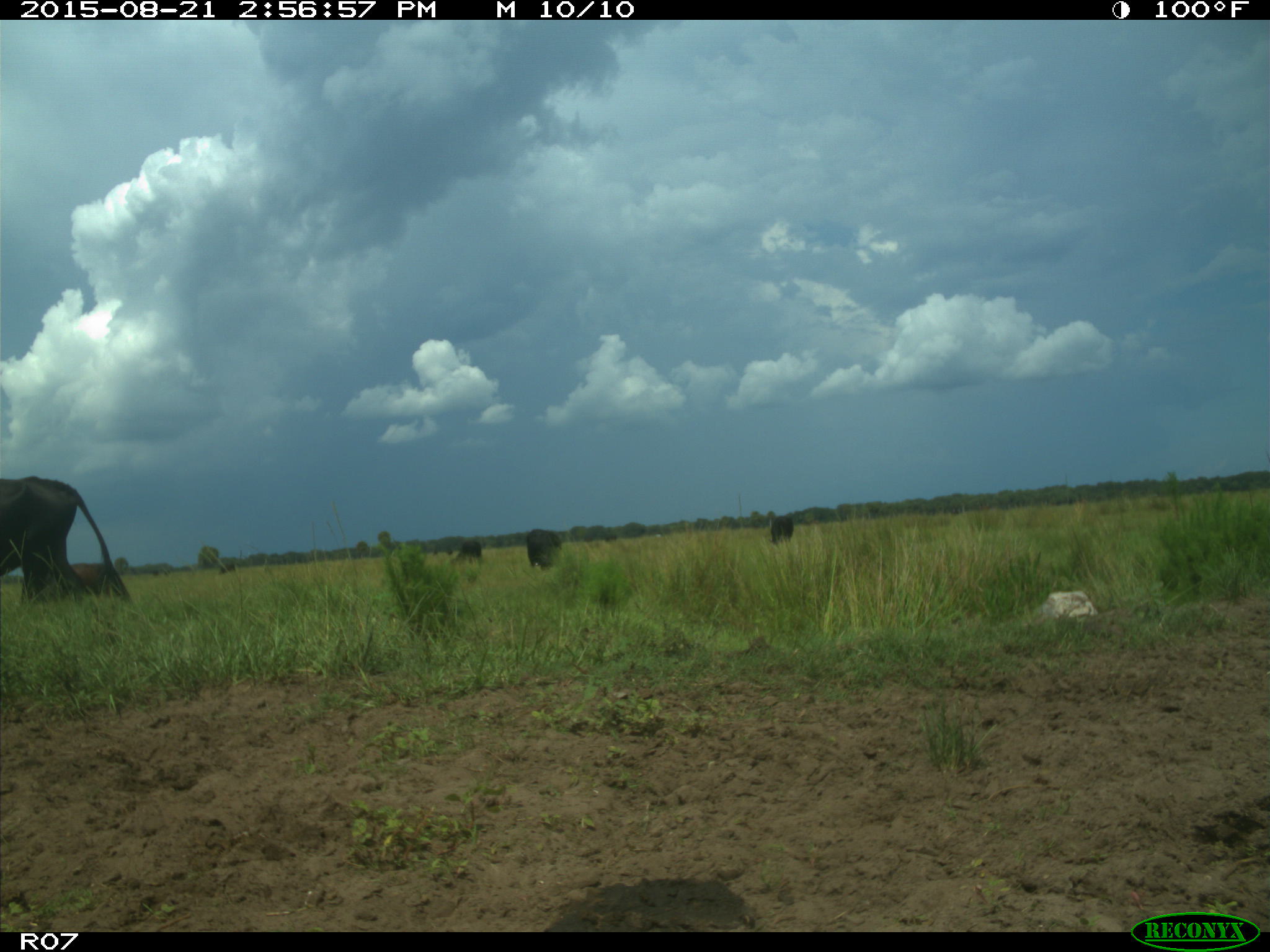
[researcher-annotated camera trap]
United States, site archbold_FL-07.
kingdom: Animalia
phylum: Chordata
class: Mammalia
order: Artiodactyla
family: Bovidae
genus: Bos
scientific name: Bos taurus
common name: domestic cow